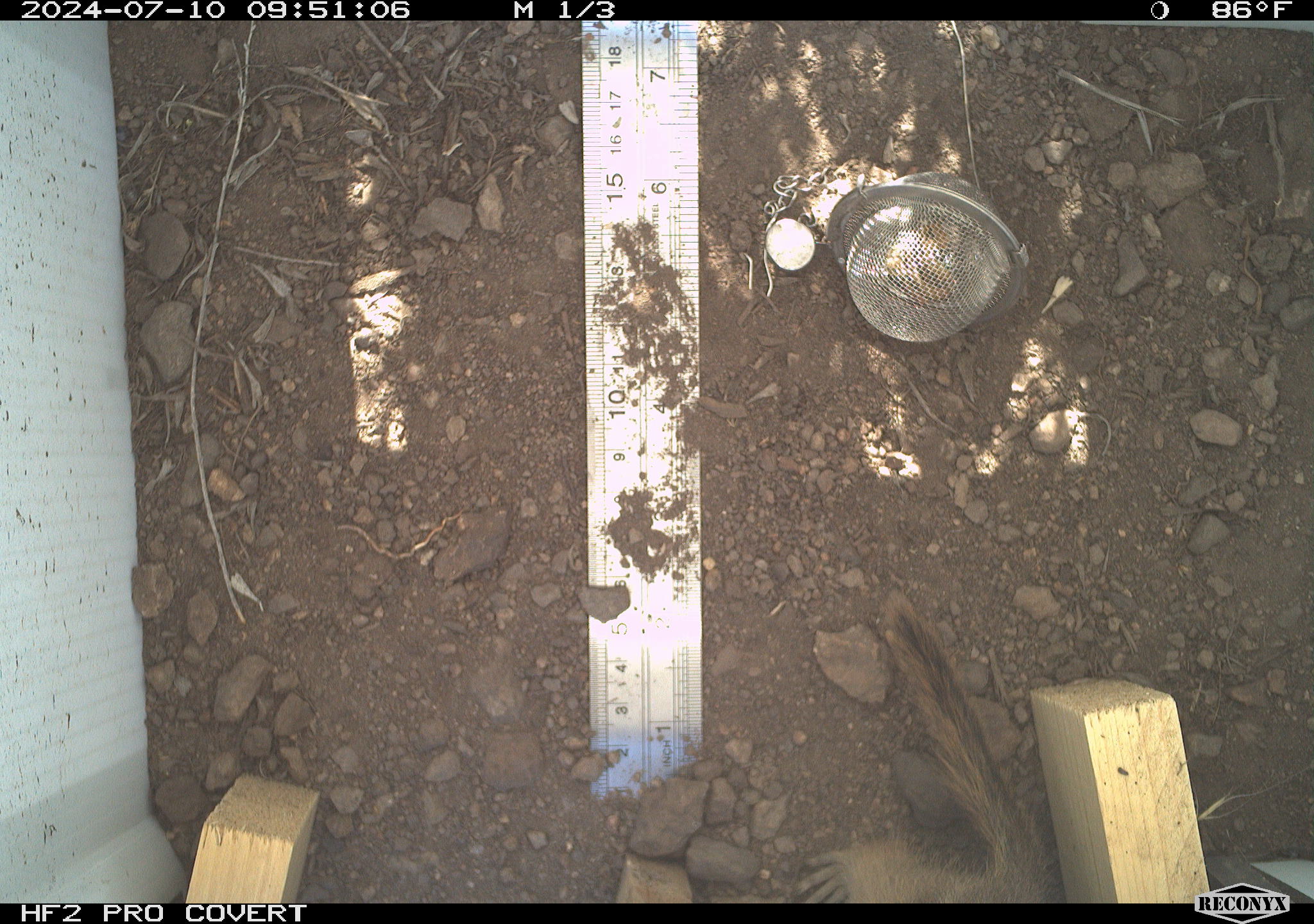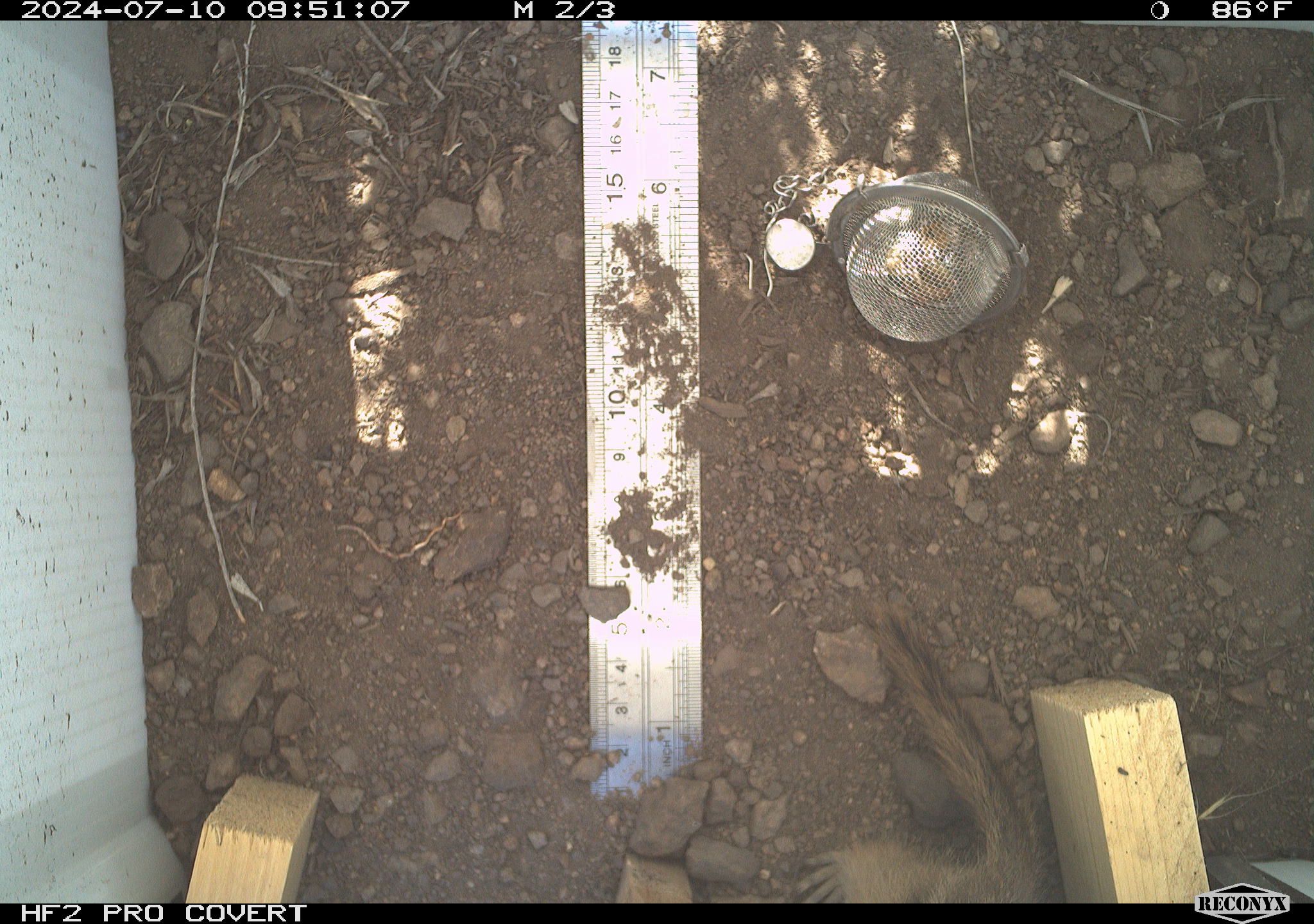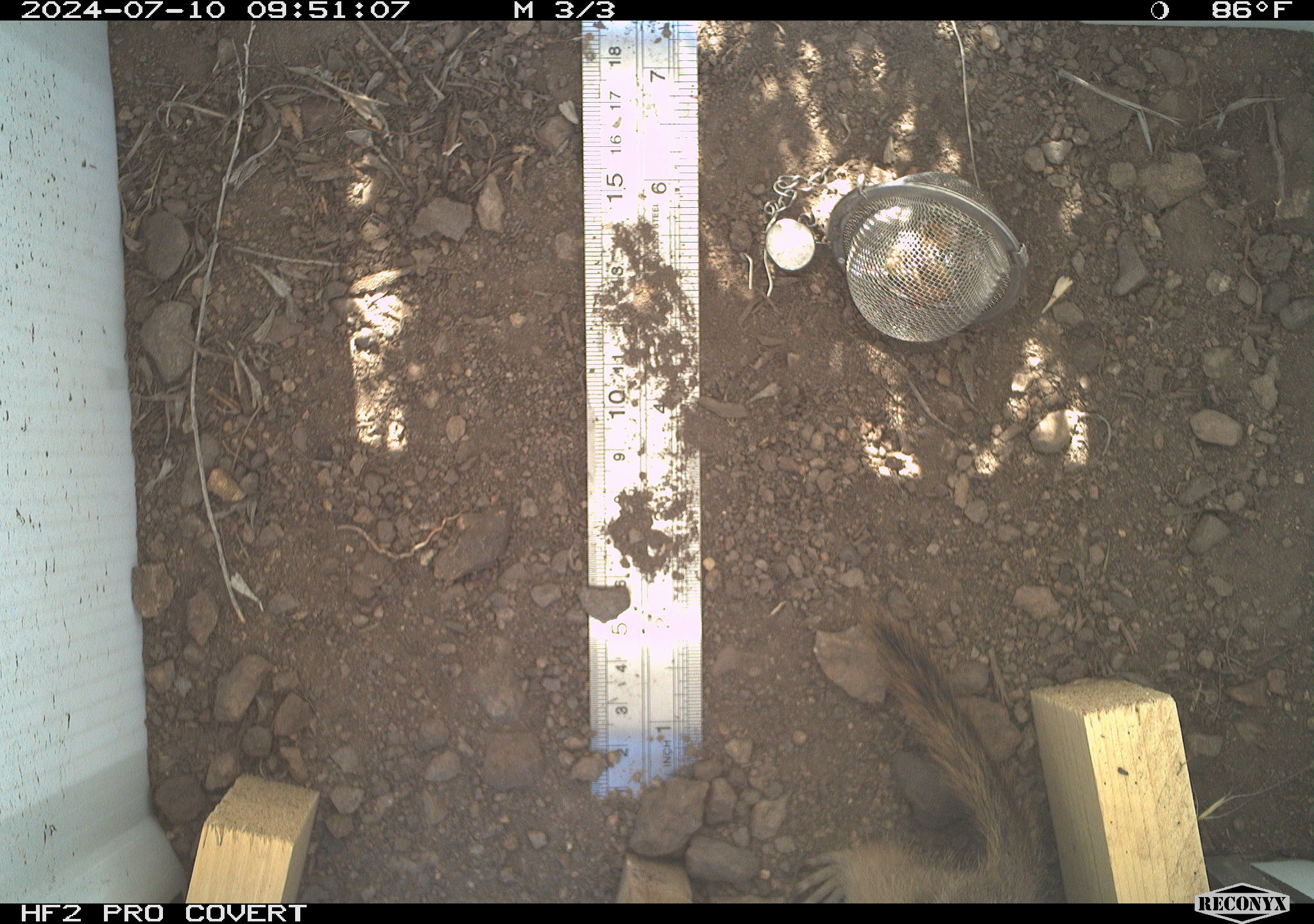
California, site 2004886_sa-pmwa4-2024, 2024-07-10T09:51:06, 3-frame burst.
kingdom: Animalia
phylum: Chordata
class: Mammalia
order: Rodentia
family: Sciuridae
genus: Callospermophilus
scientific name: Callospermophilus lateralis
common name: golden mantled ground squirrel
Golden mantled ground squirrel (Callospermophilus lateralis).